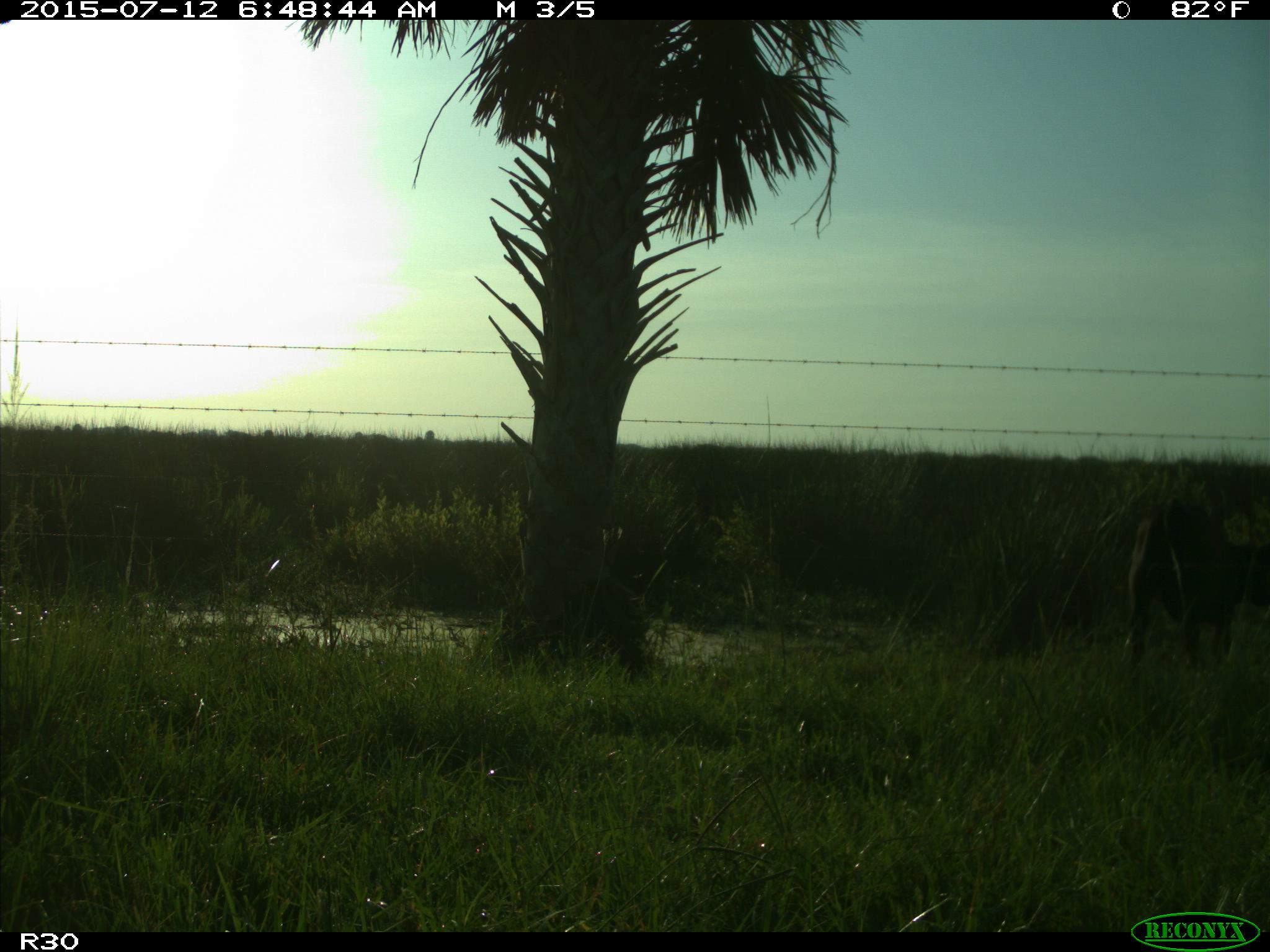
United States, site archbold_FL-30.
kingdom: Animalia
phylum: Chordata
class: Mammalia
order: Artiodactyla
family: Bovidae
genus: Bos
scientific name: Bos taurus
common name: domestic cow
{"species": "Bos taurus (domestic cow)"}